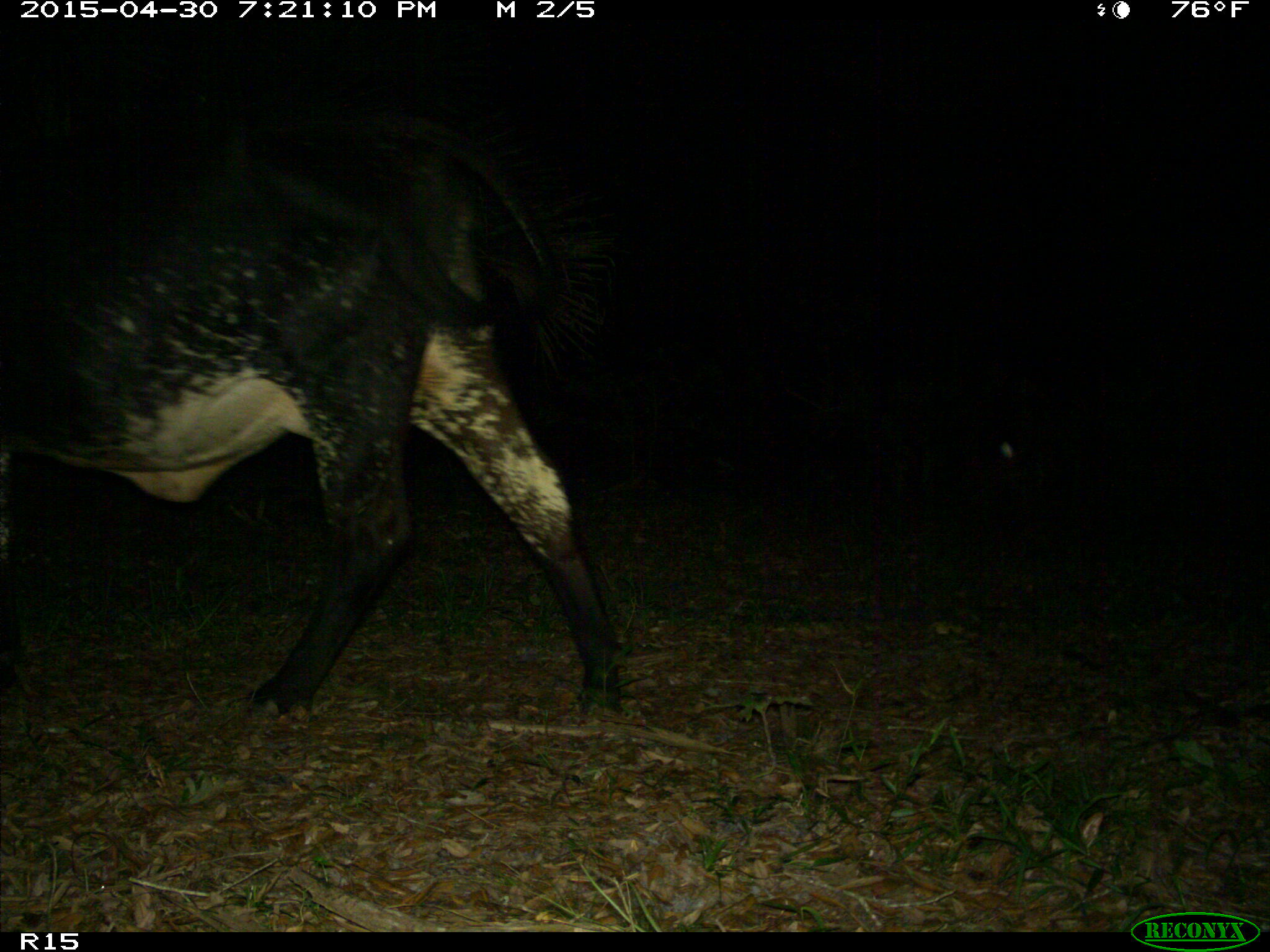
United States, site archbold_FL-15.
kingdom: Animalia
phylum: Chordata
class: Mammalia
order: Artiodactyla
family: Bovidae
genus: Bos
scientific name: Bos taurus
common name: domestic cow